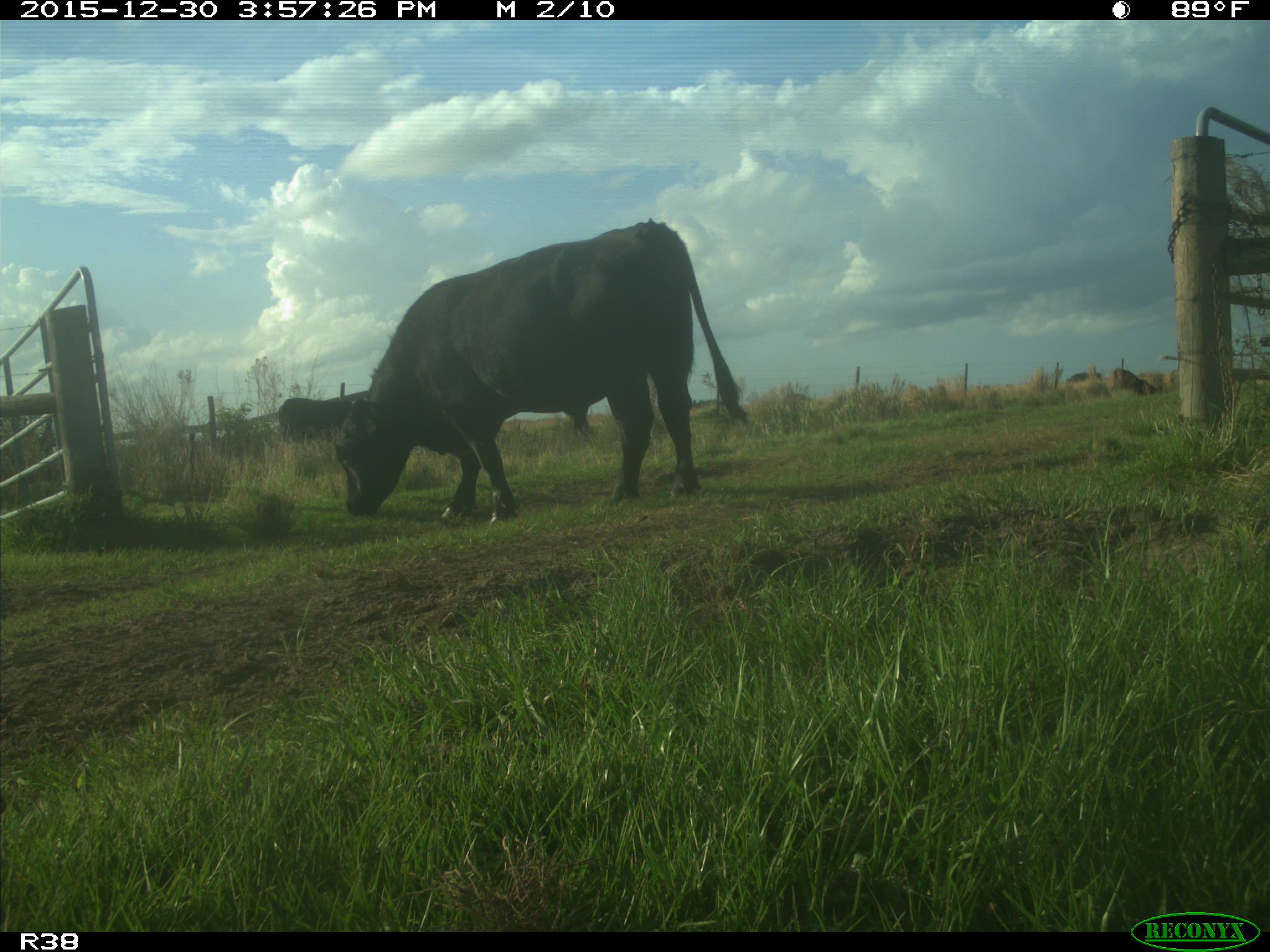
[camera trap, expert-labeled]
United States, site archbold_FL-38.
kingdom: Animalia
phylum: Chordata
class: Mammalia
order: Artiodactyla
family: Bovidae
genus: Bos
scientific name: Bos taurus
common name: domestic cow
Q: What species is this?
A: Bos taurus (domestic cow).